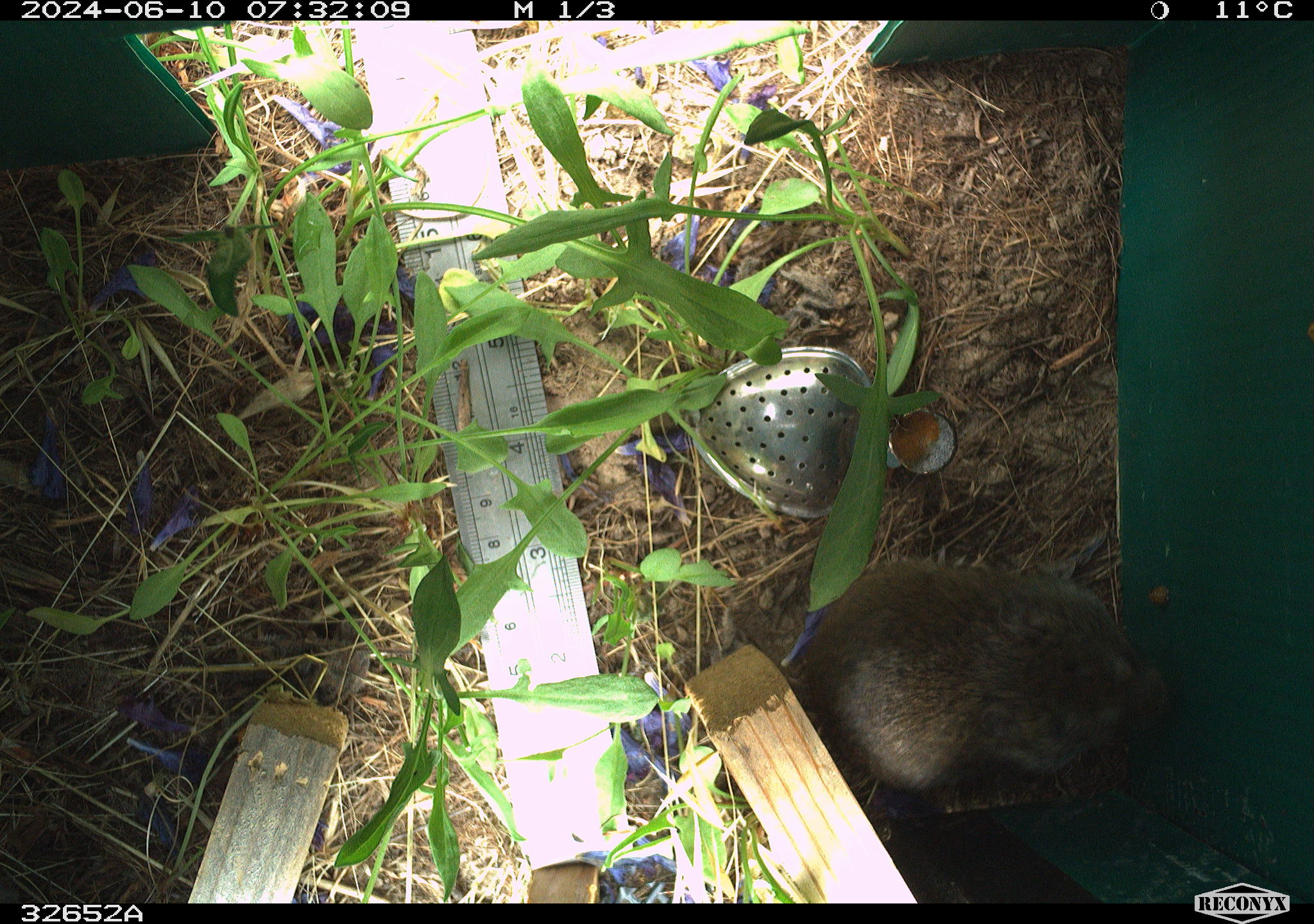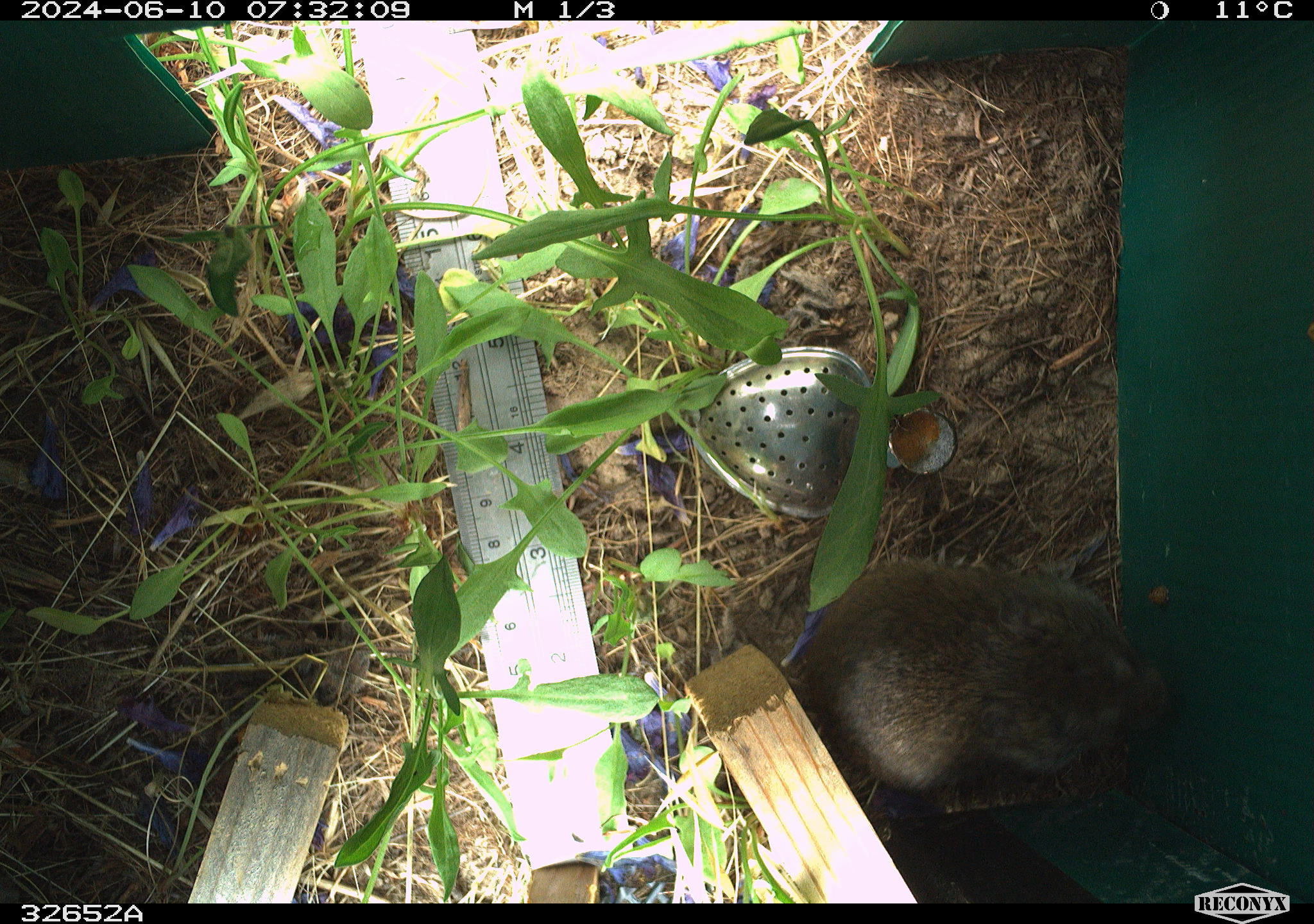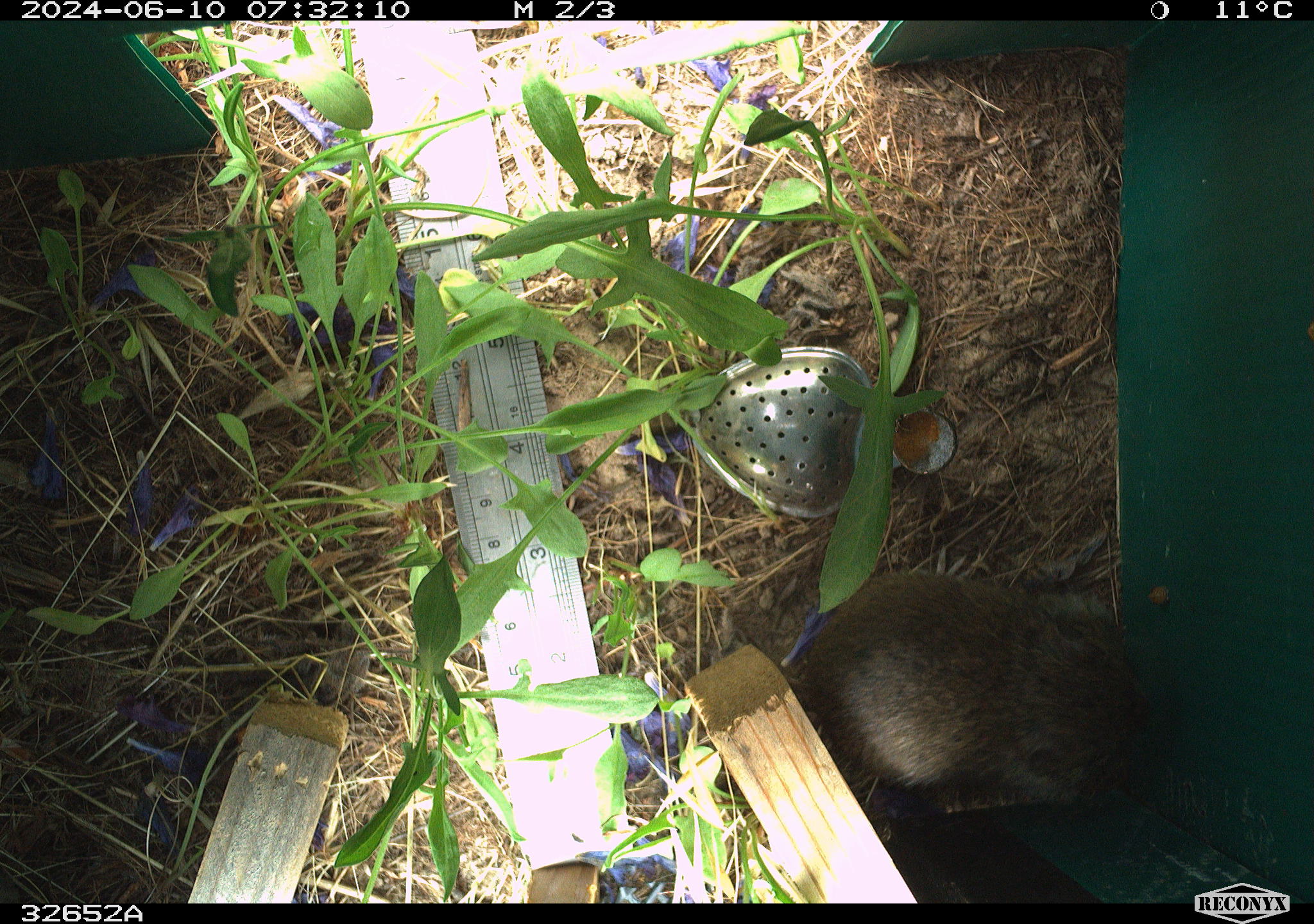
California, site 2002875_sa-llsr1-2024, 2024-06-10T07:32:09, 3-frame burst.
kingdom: Animalia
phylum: Chordata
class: Mammalia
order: Rodentia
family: Cricetidae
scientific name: Arvicolinae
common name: voles, lemmings, and muskrats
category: arvicolinae subfamily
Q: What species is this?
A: Arvicolinae subfamily (voles, lemmings, and muskrats) (Arvicolinae).